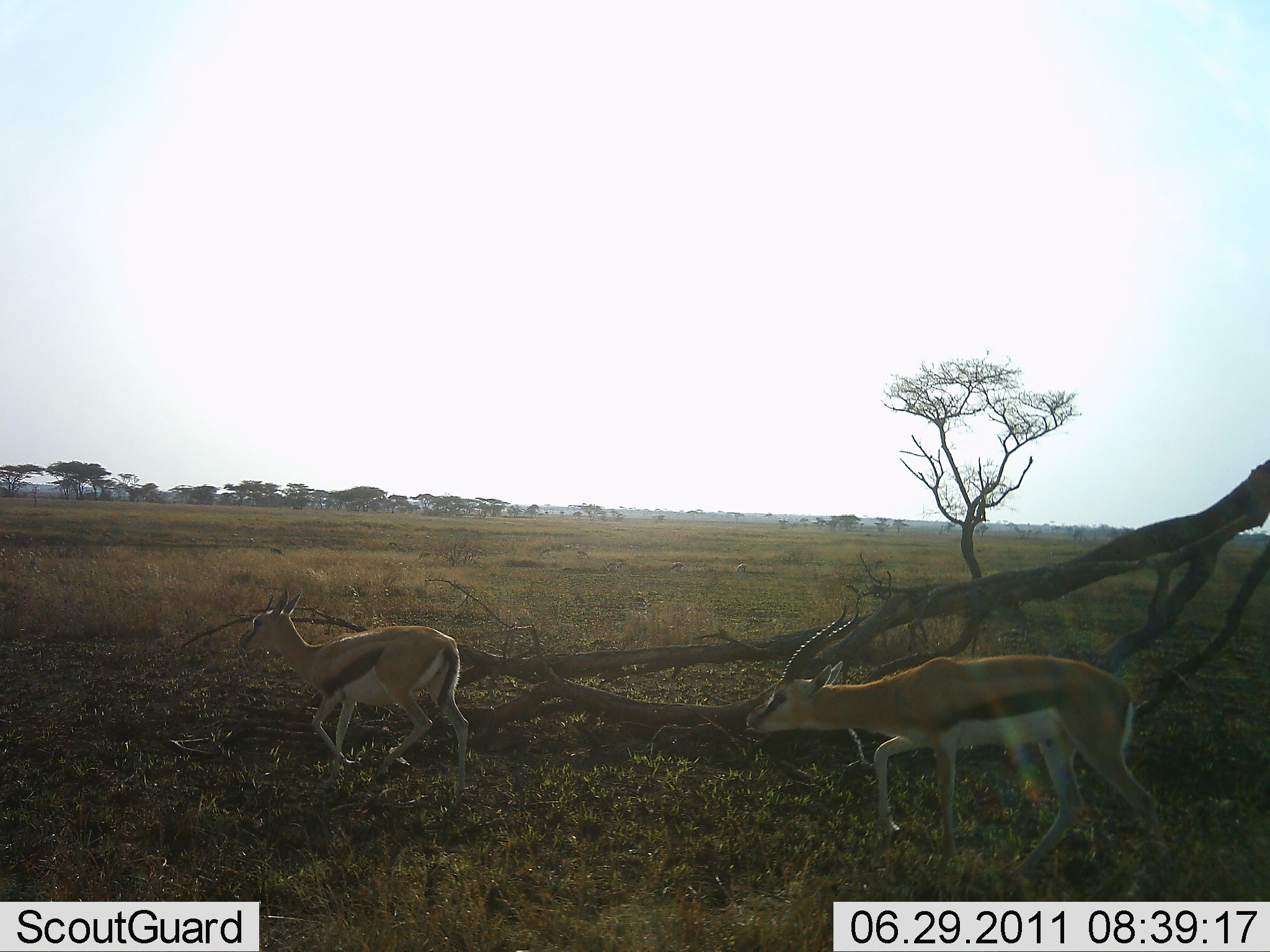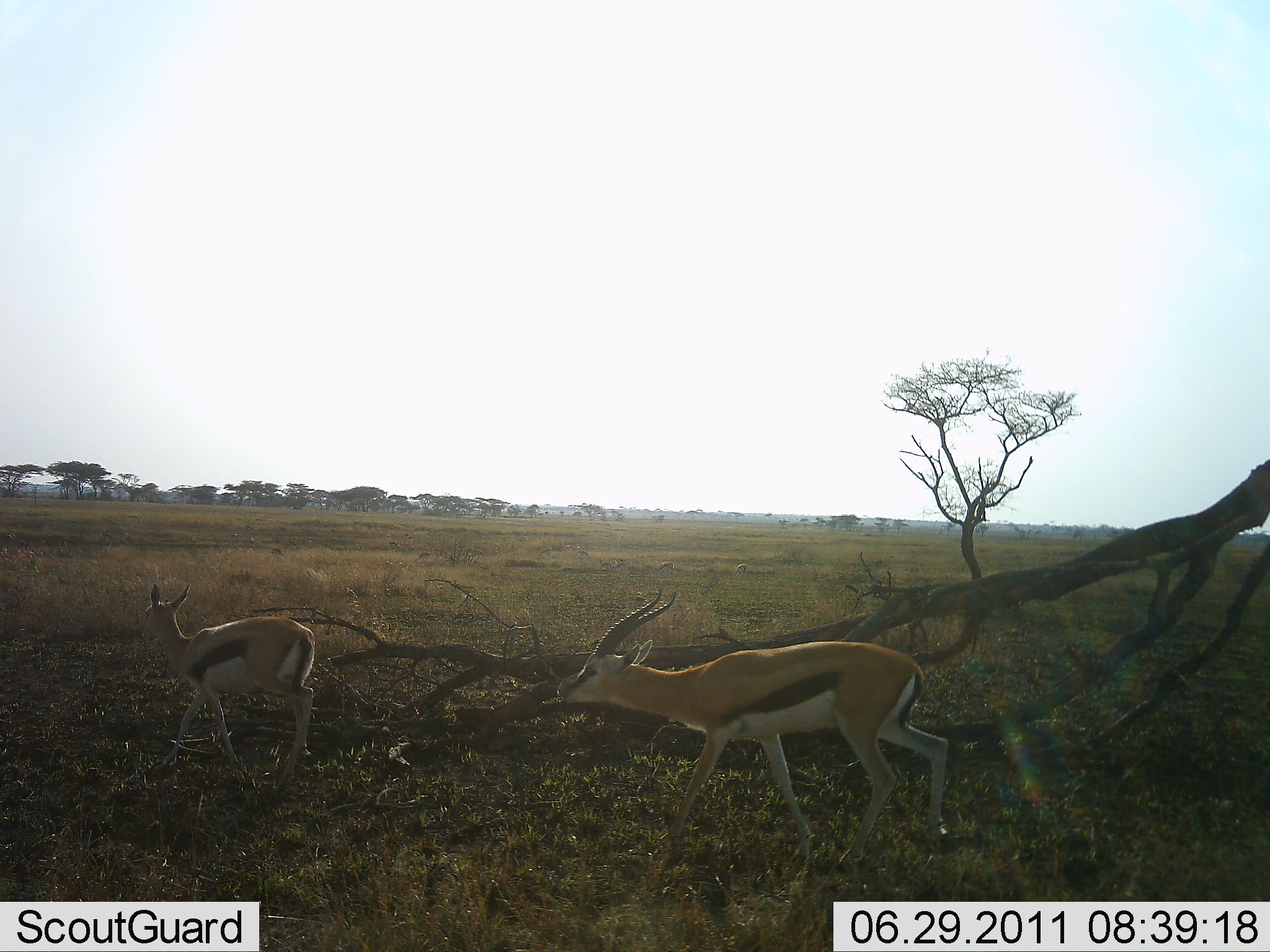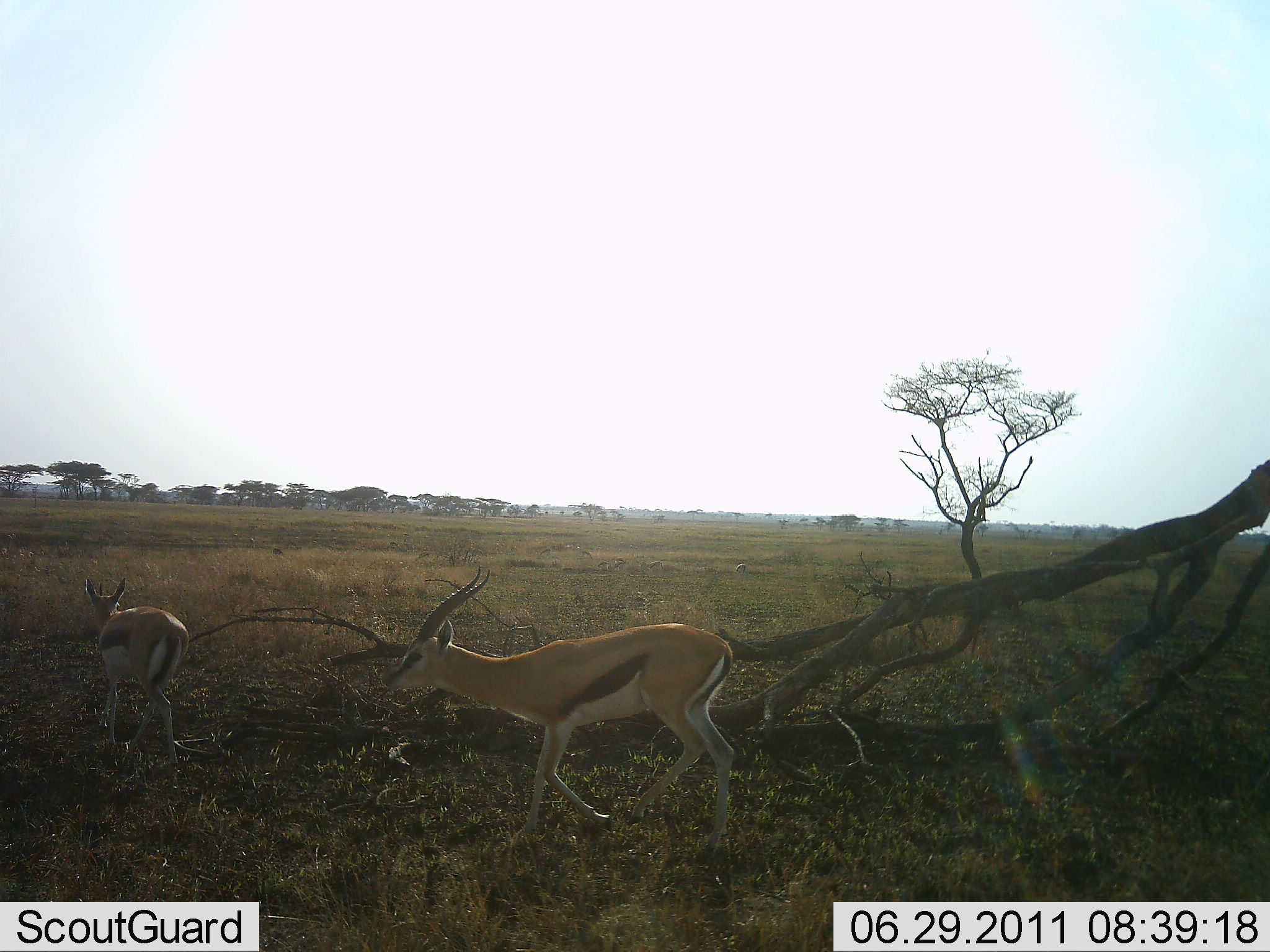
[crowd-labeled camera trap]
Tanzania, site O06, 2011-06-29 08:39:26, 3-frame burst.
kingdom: Animalia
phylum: Chordata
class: Mammalia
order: Artiodactyla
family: Bovidae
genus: Eudorcas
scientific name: Eudorcas thomsonii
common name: thomson's gazelle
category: gazellethomsons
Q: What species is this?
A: Gazellethomsons (thomson's gazelle) (Eudorcas thomsonii).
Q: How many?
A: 2.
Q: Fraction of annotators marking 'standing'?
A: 9%.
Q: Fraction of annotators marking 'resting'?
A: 0%.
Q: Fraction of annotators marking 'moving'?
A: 100%.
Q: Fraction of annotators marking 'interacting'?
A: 0%.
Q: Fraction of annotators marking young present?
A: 0%.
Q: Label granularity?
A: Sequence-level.